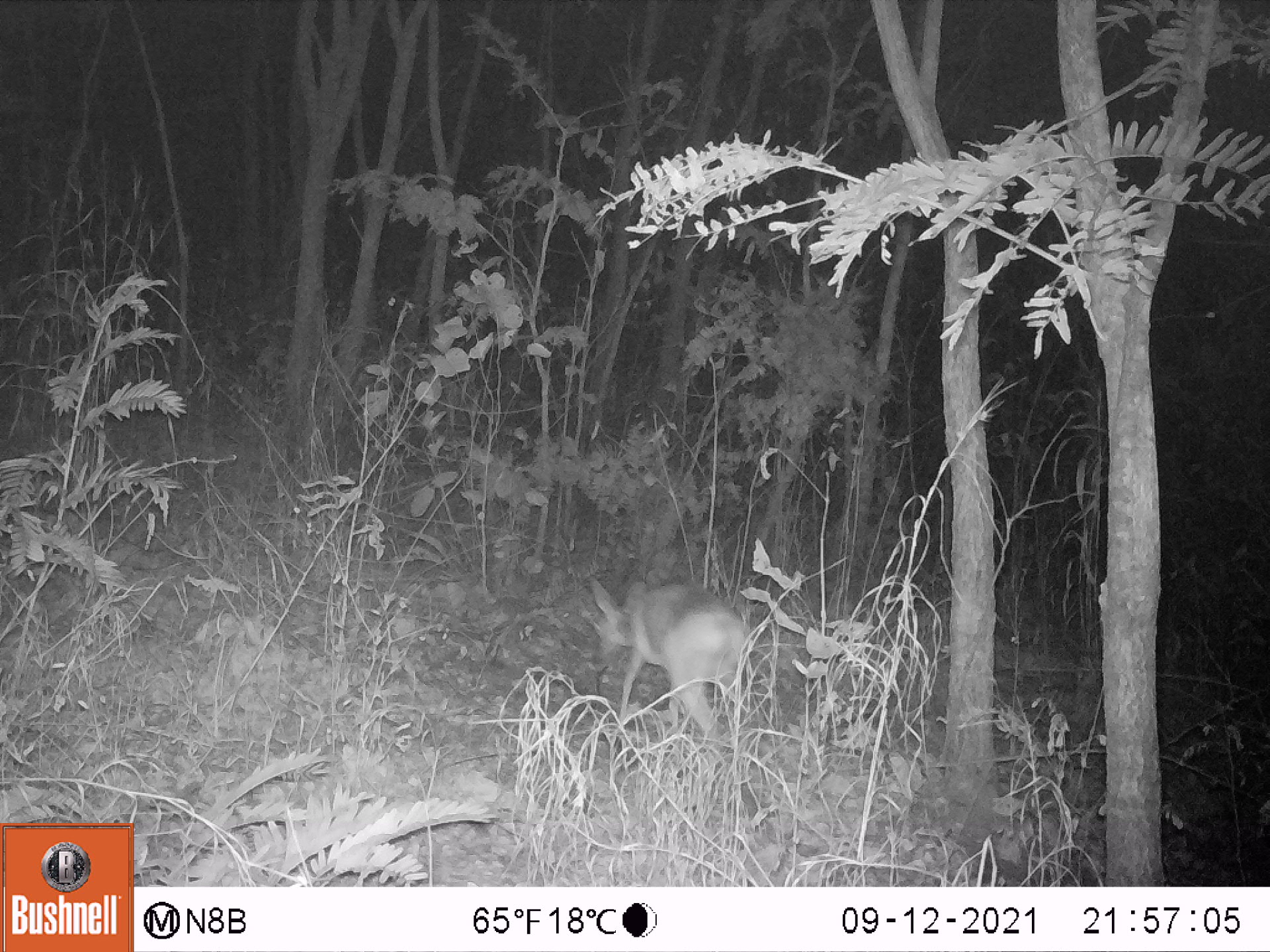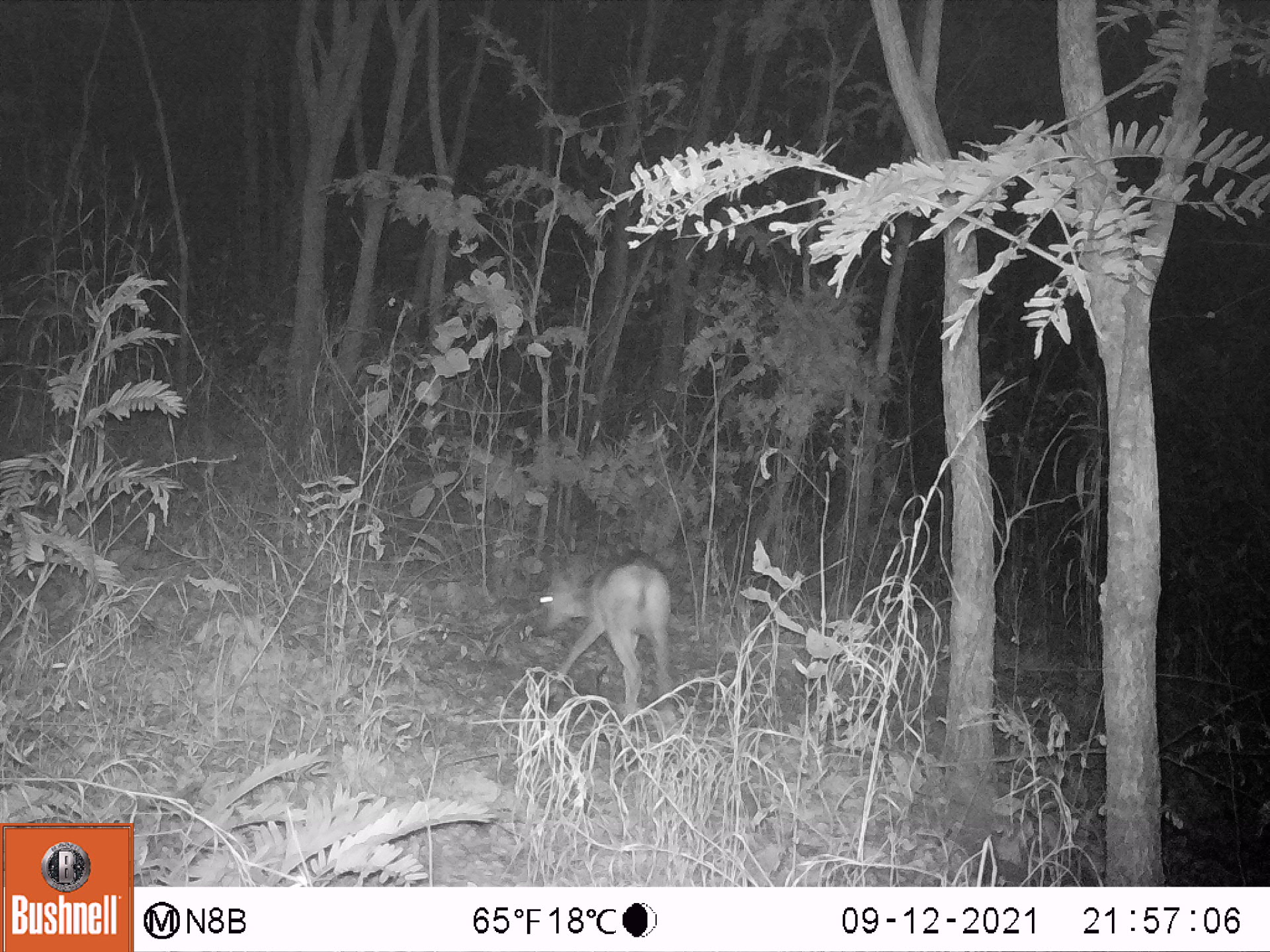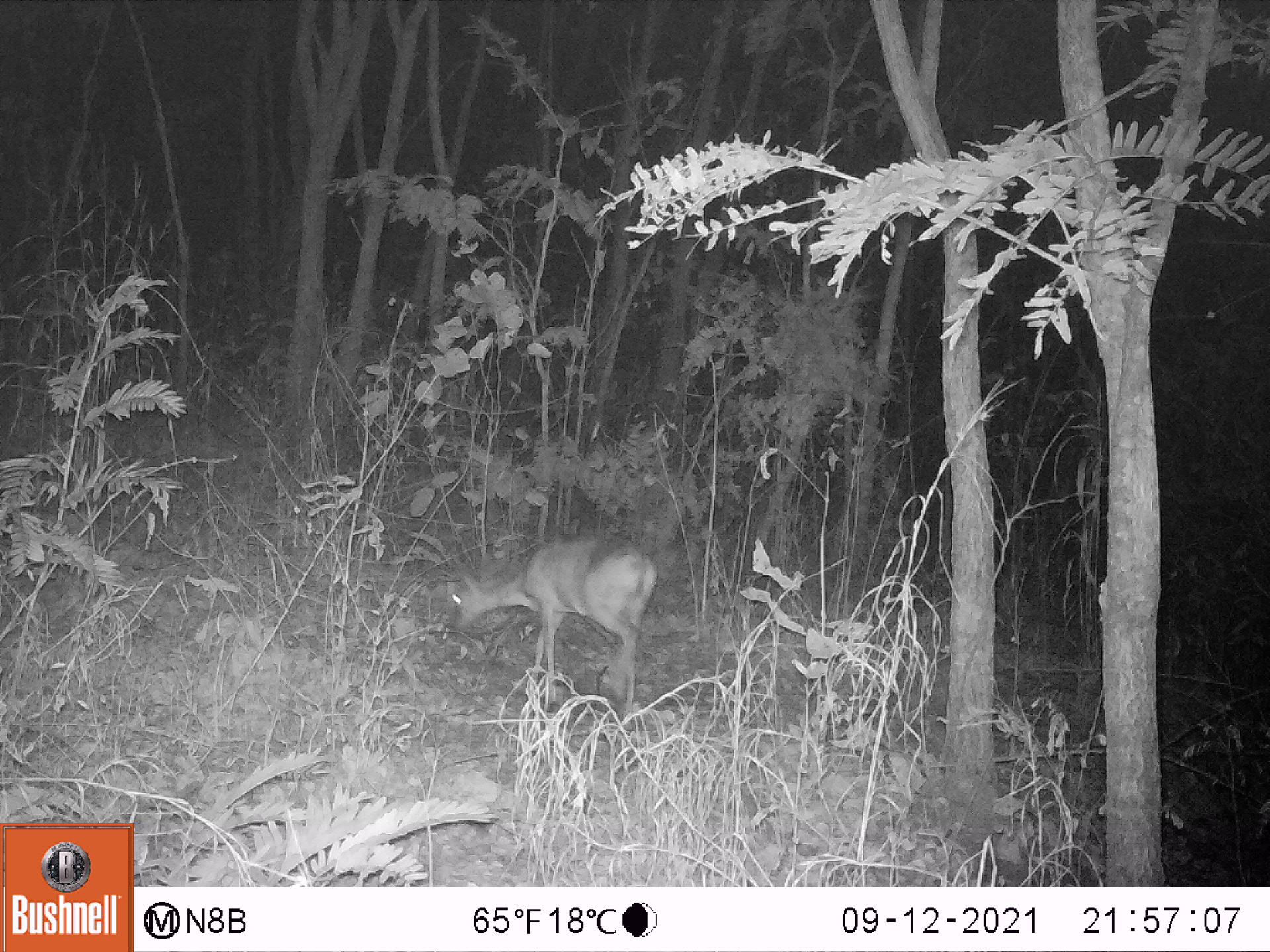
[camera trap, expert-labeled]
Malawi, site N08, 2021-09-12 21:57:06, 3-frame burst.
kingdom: Animalia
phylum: Chordata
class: Mammalia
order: Artiodactyla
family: Bovidae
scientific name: Antilopinae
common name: small antelope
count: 1